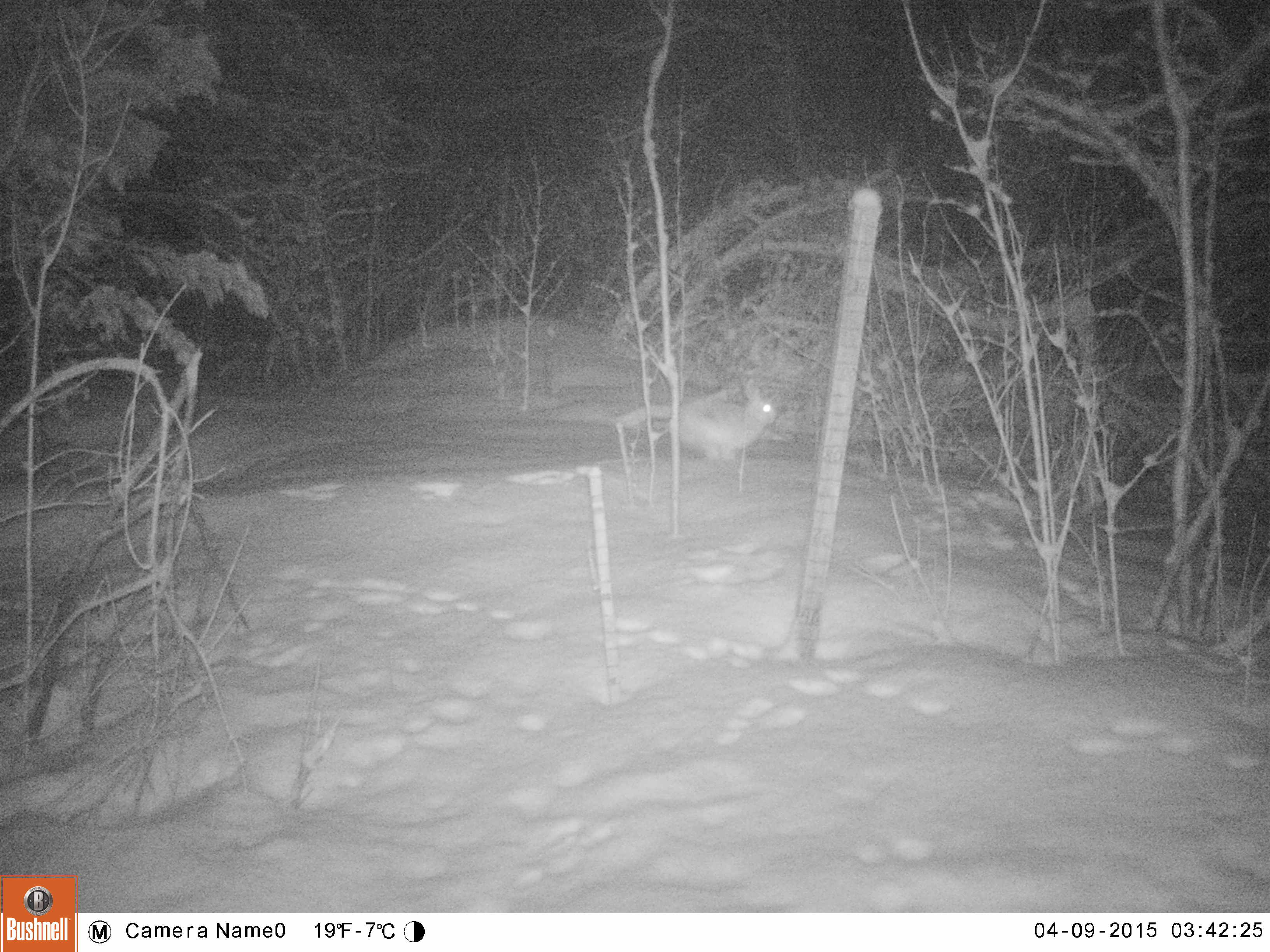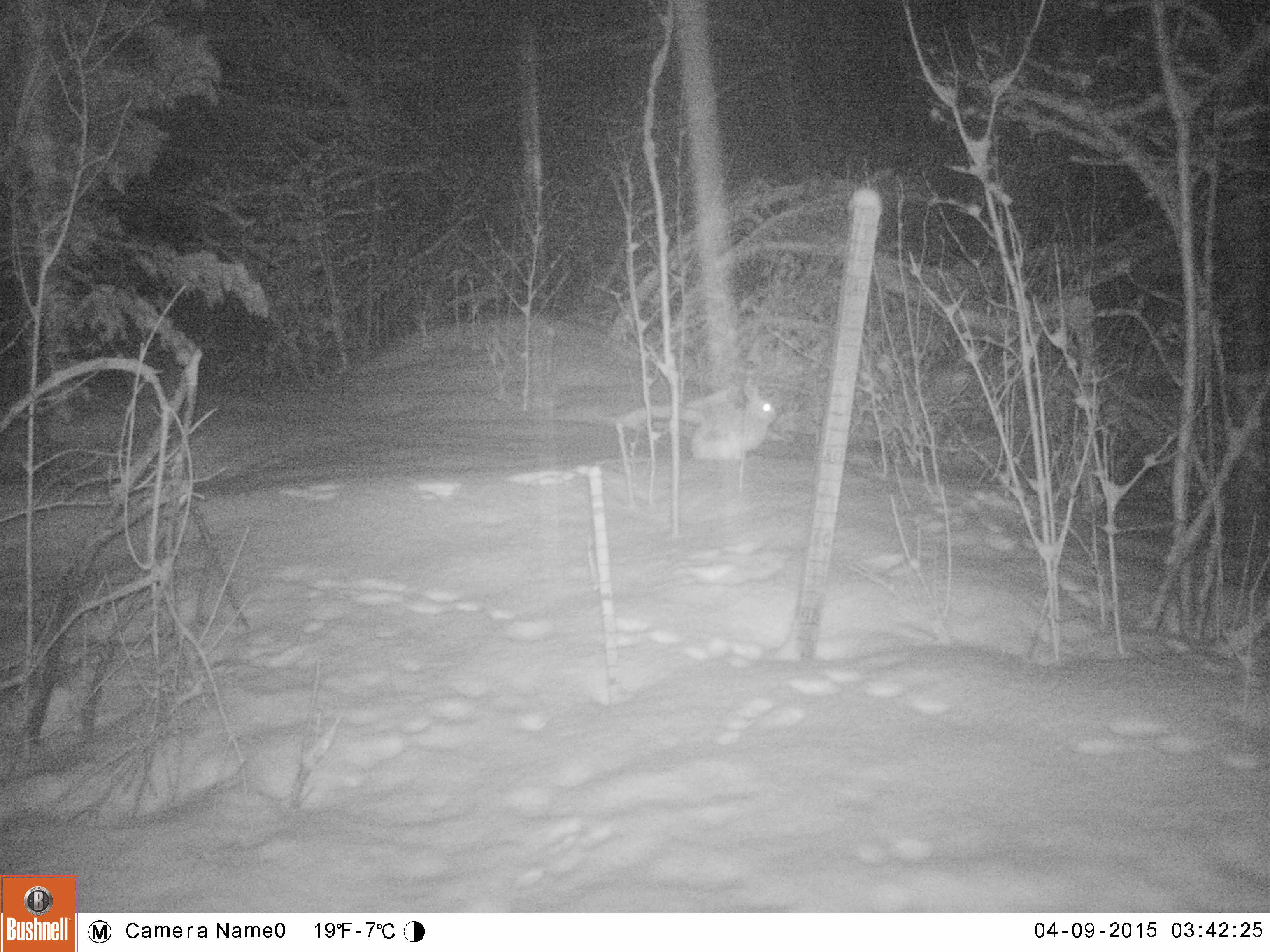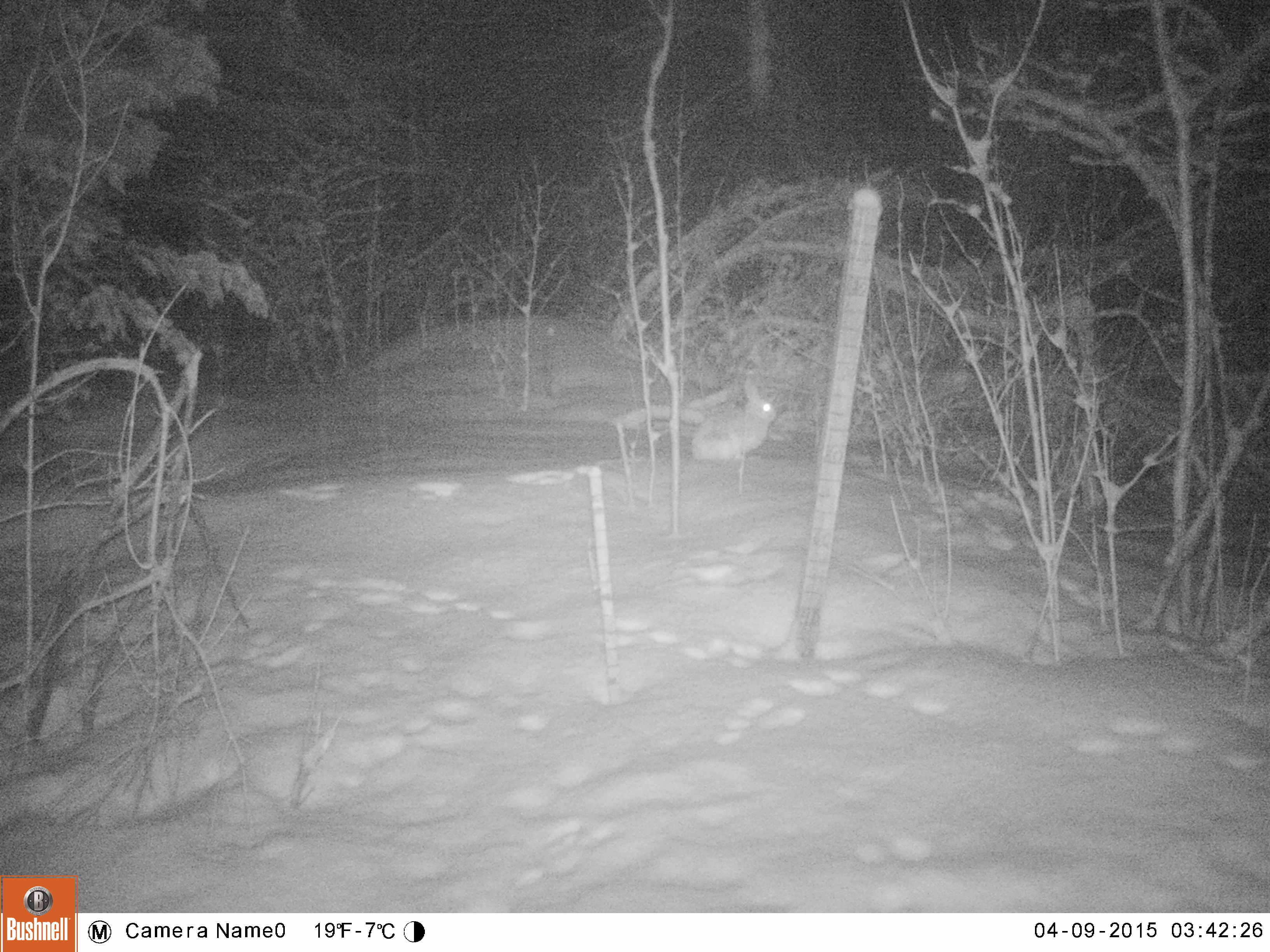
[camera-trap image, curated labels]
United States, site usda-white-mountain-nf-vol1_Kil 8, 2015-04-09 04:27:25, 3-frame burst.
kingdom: Animalia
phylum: Chordata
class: Mammalia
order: Lagomorpha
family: Leporidae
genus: Lepus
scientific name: Lepus americanus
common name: snowshoe hare